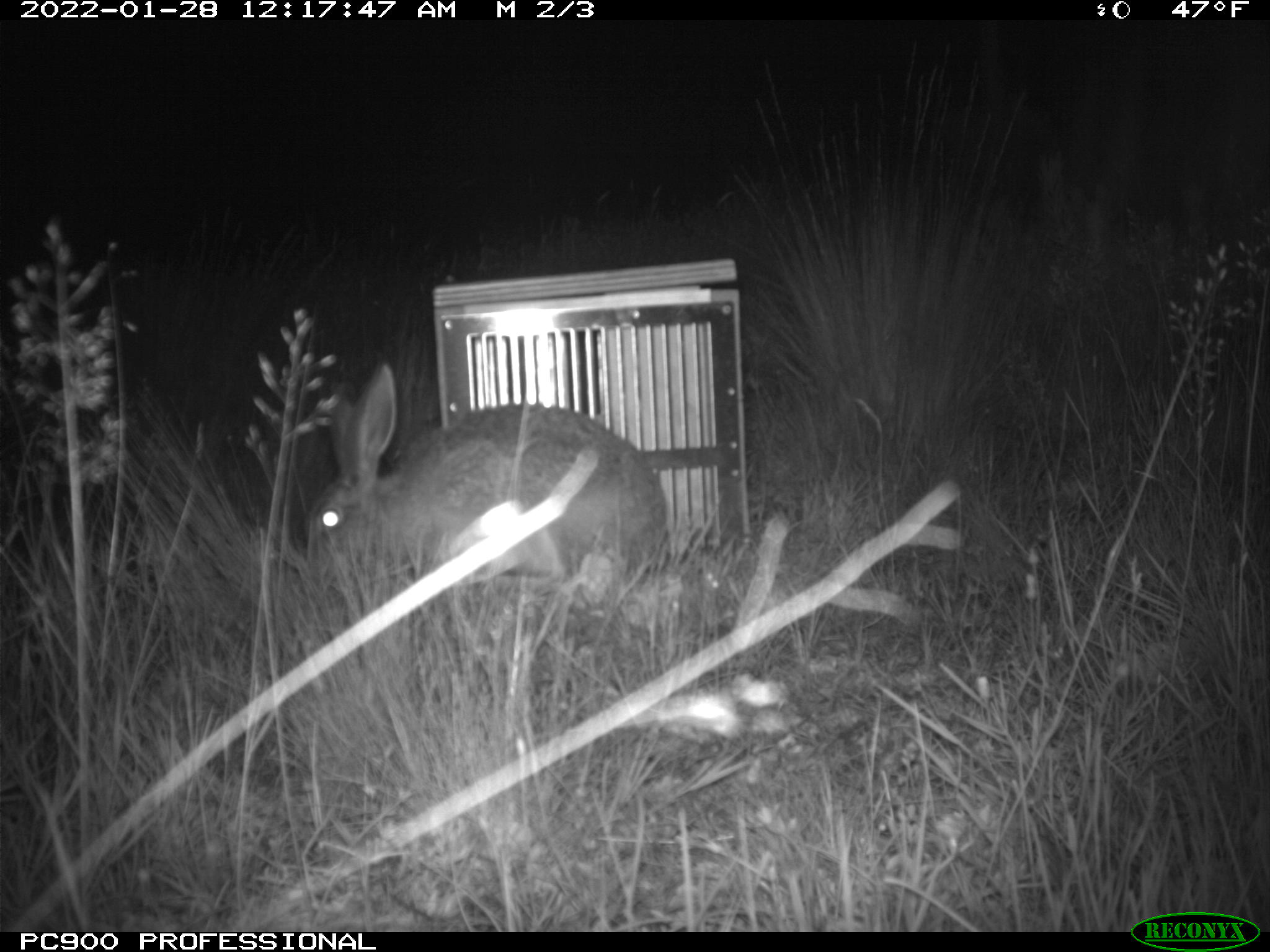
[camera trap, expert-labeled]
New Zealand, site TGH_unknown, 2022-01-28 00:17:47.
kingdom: Animalia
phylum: Chordata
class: Mammalia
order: Lagomorpha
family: Leporidae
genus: Lepus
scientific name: Lepus europaeus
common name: brown hare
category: hare